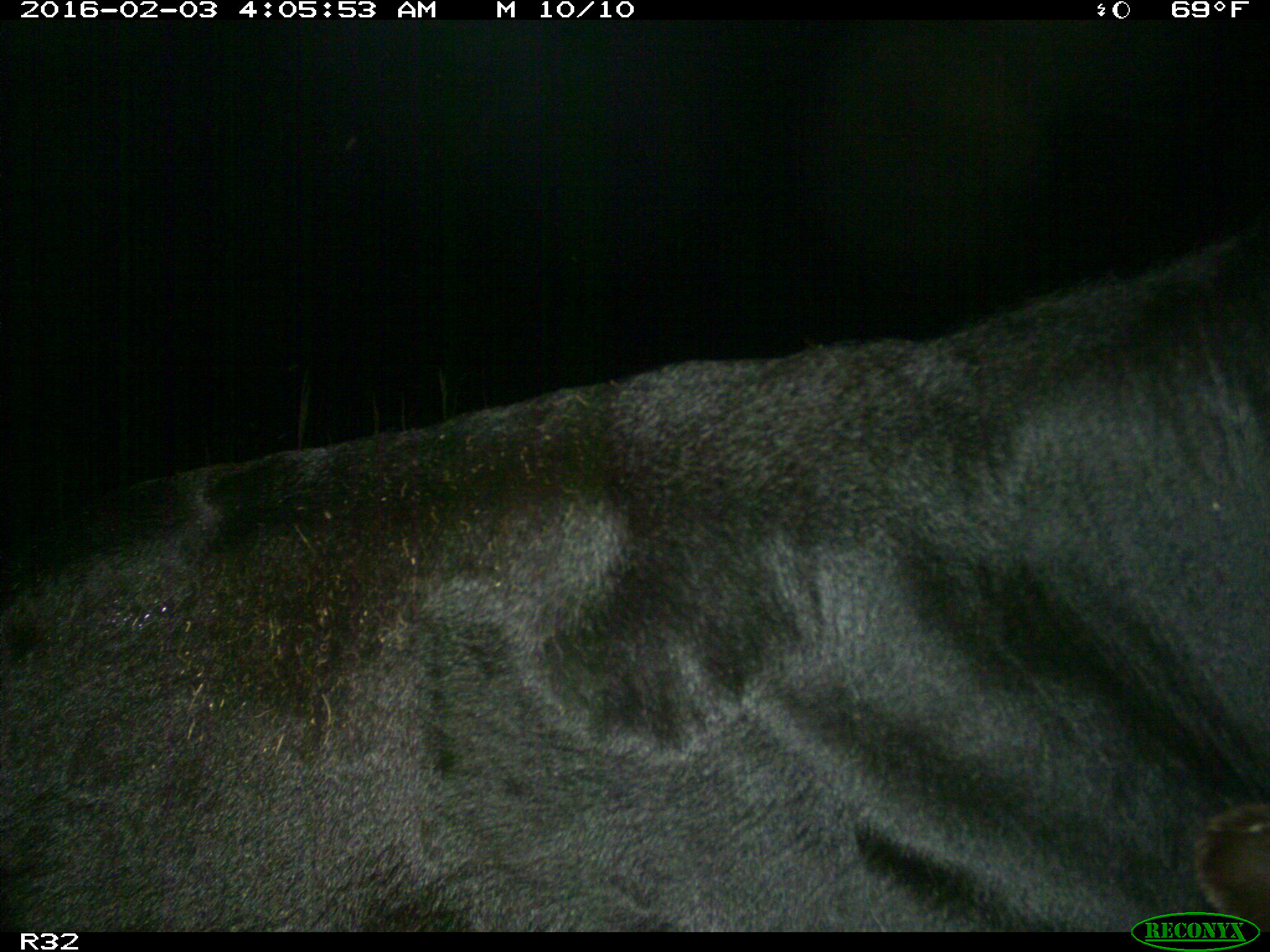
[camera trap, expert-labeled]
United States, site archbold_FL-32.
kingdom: Animalia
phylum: Chordata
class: Mammalia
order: Artiodactyla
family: Bovidae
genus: Bos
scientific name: Bos taurus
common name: domestic cow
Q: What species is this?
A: Bos taurus (domestic cow).